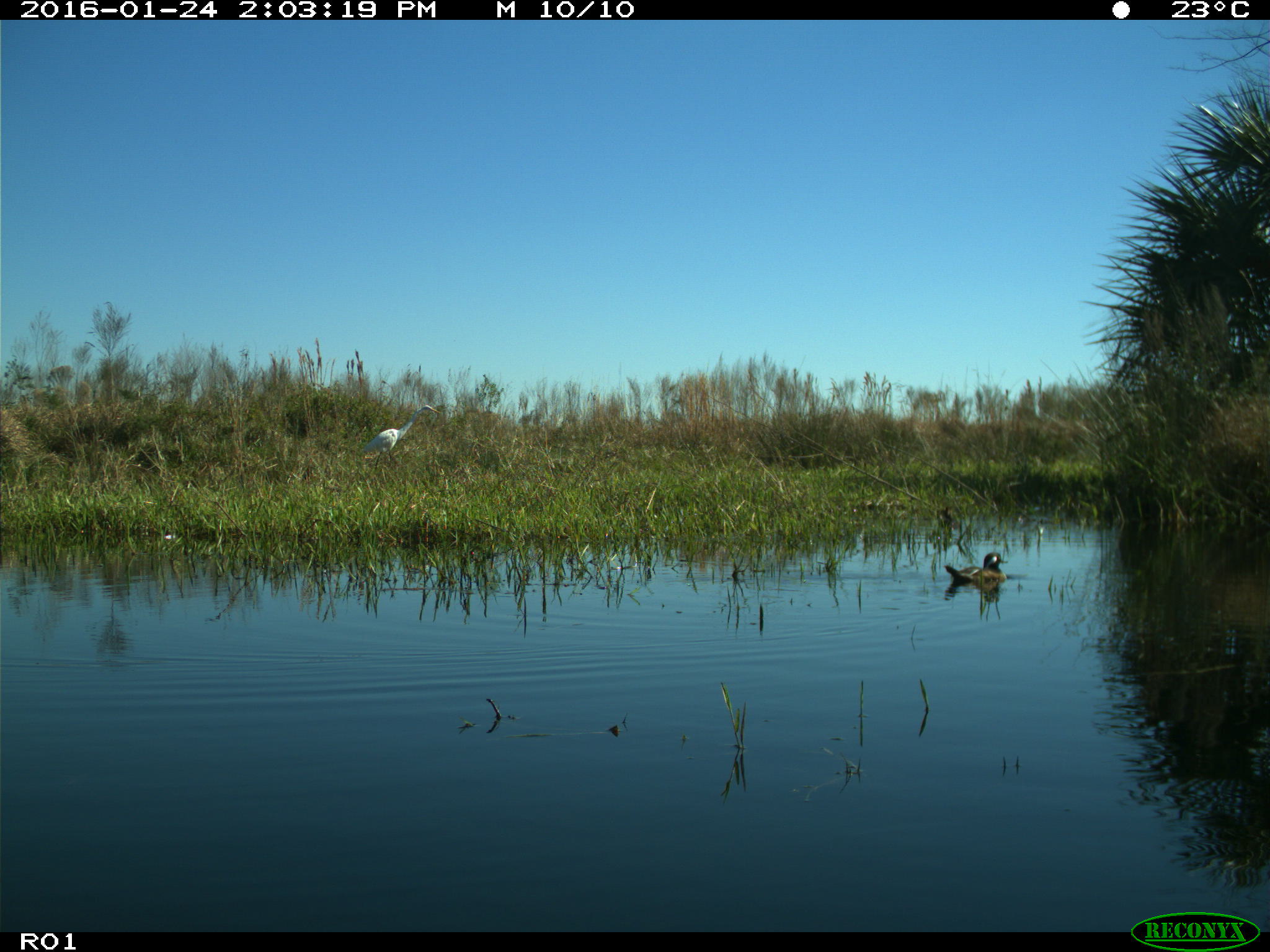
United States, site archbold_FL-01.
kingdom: Animalia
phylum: Chordata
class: Aves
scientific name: Aves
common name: birds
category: unidentified bird